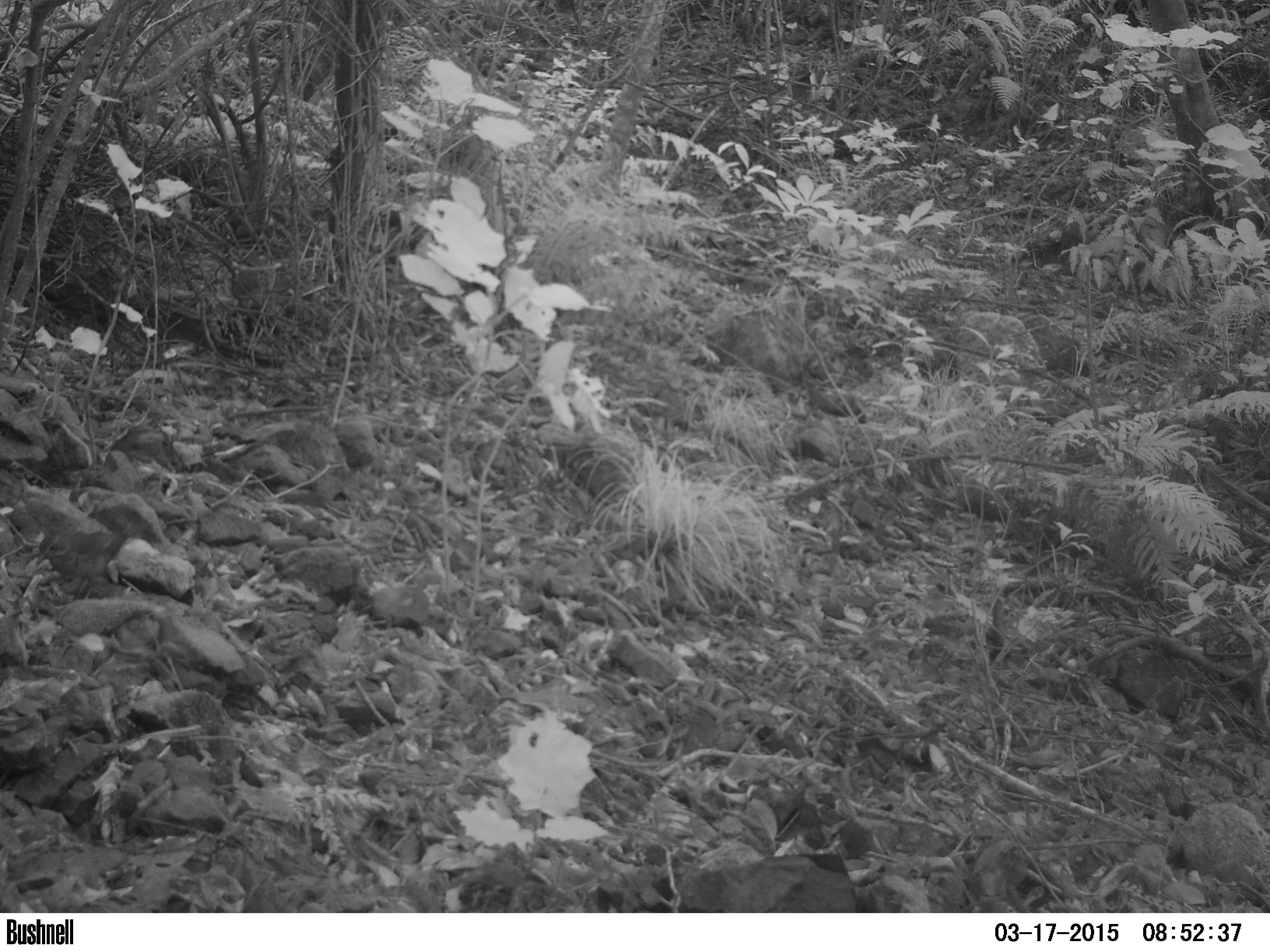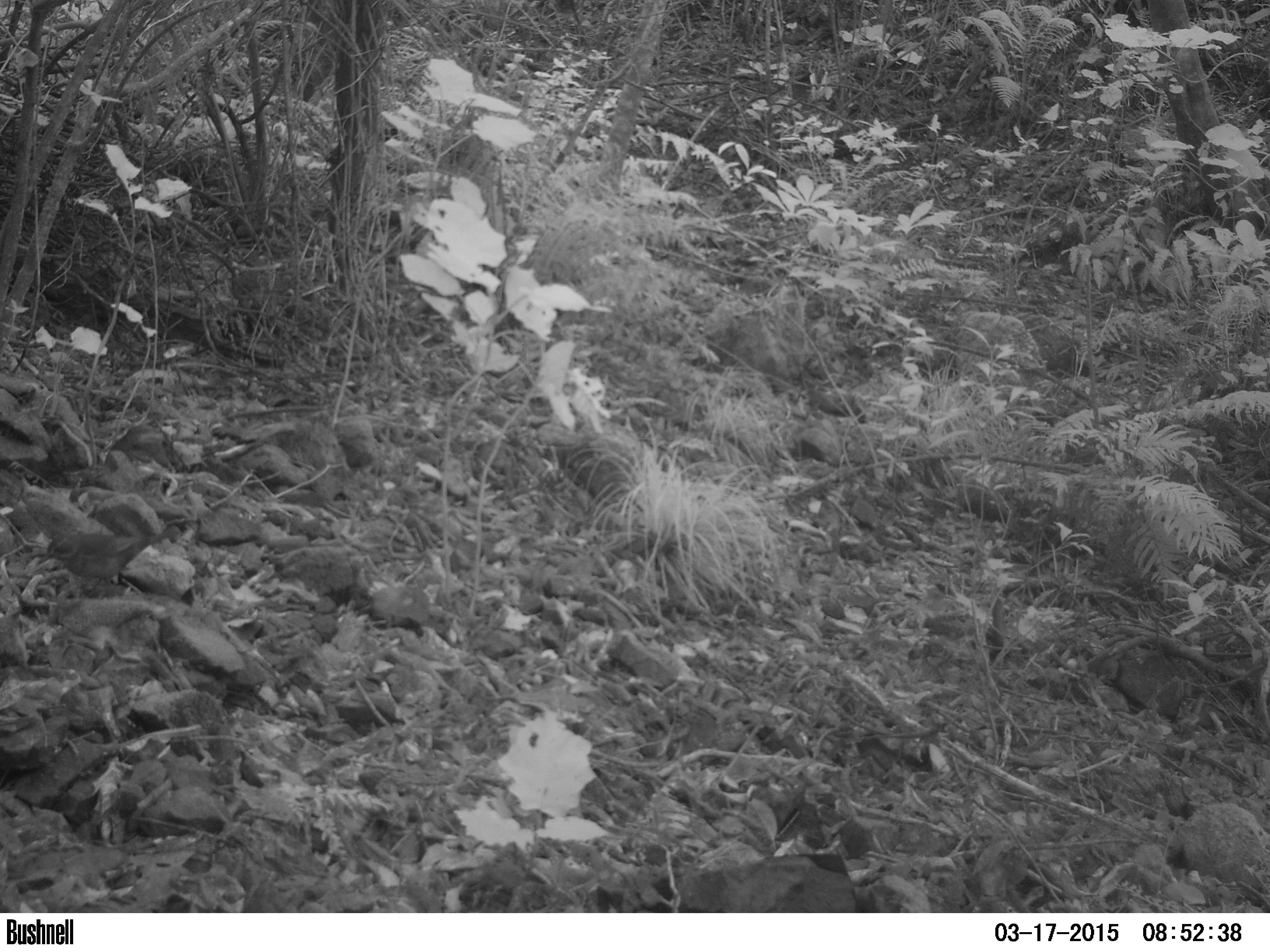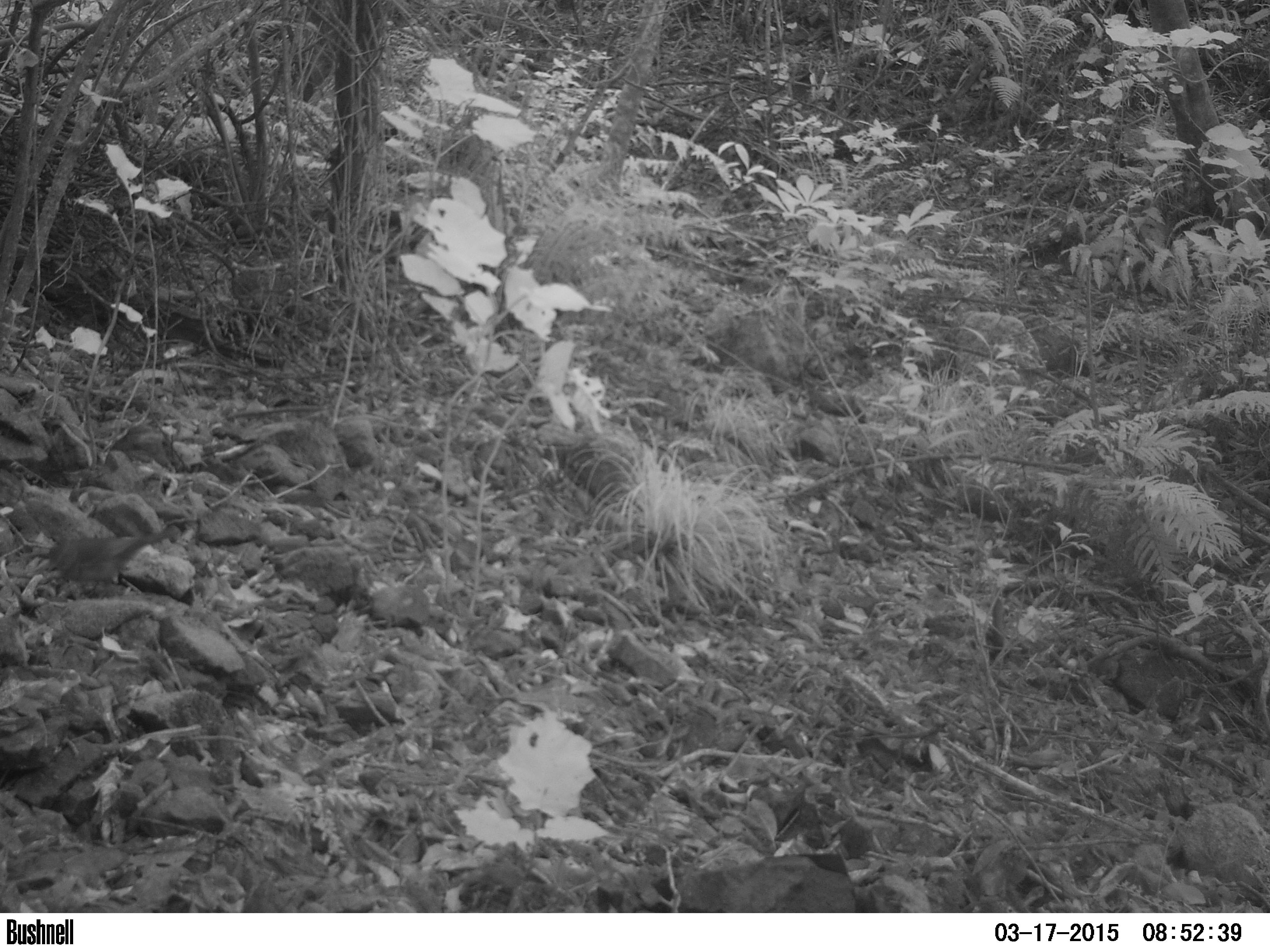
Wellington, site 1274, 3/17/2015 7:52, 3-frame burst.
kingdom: Animalia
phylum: Chordata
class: Aves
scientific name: Aves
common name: bird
Bird (Aves).